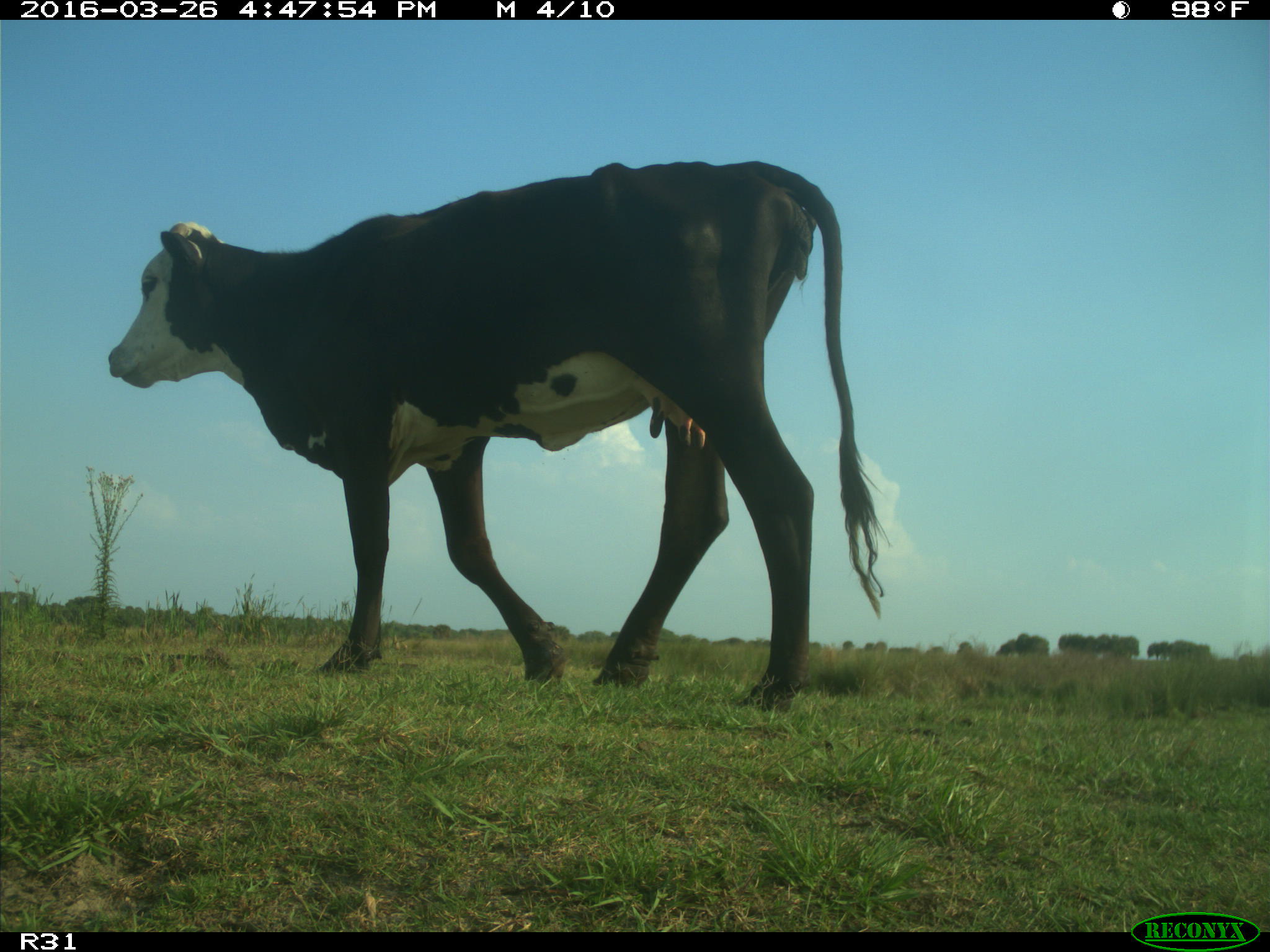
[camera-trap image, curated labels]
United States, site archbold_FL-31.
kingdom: Animalia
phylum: Chordata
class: Mammalia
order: Artiodactyla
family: Bovidae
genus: Bos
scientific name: Bos taurus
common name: domestic cow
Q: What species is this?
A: Bos taurus (domestic cow).